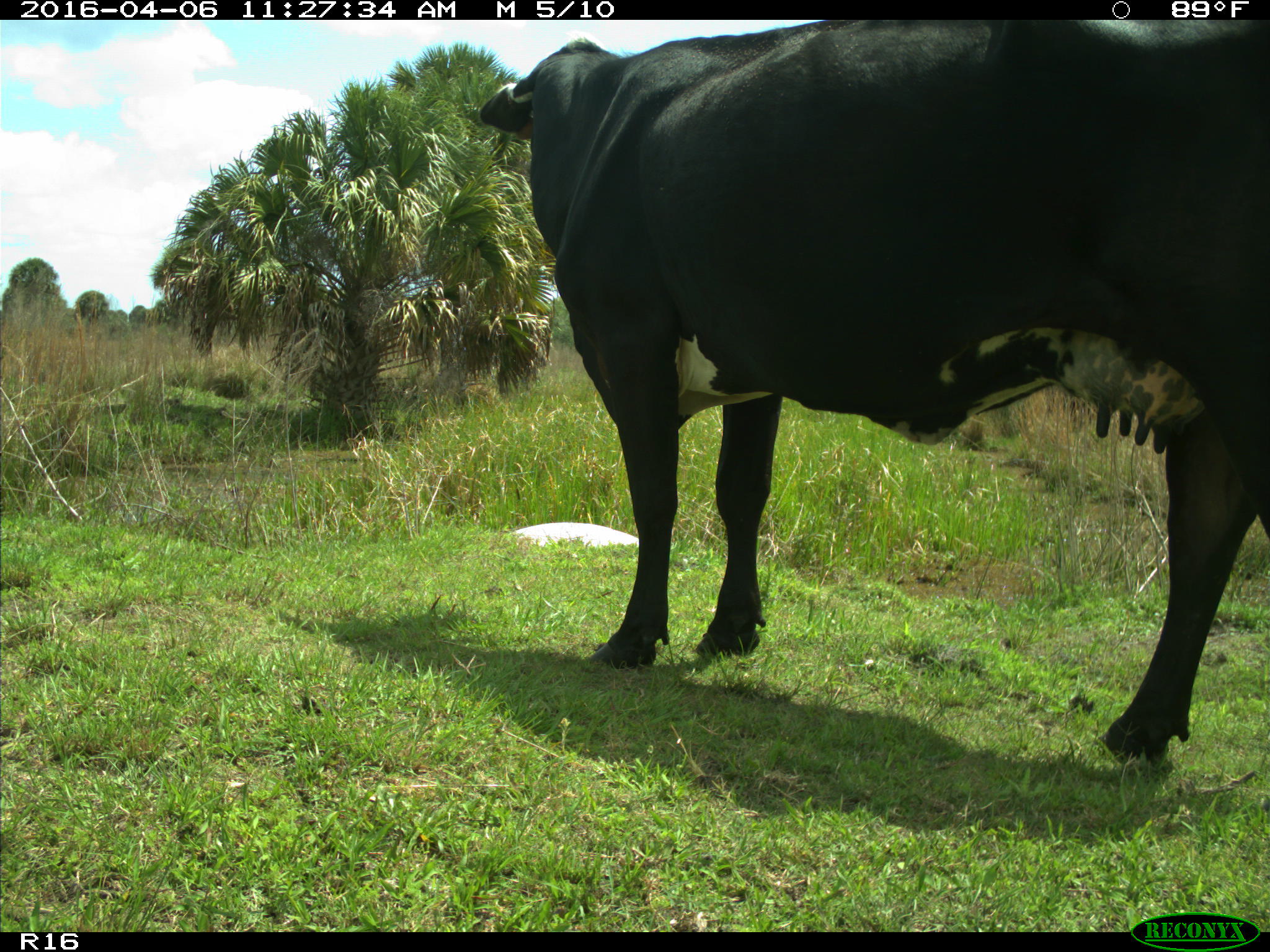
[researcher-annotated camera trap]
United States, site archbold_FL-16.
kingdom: Animalia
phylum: Chordata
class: Mammalia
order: Artiodactyla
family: Bovidae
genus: Bos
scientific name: Bos taurus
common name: domestic cow